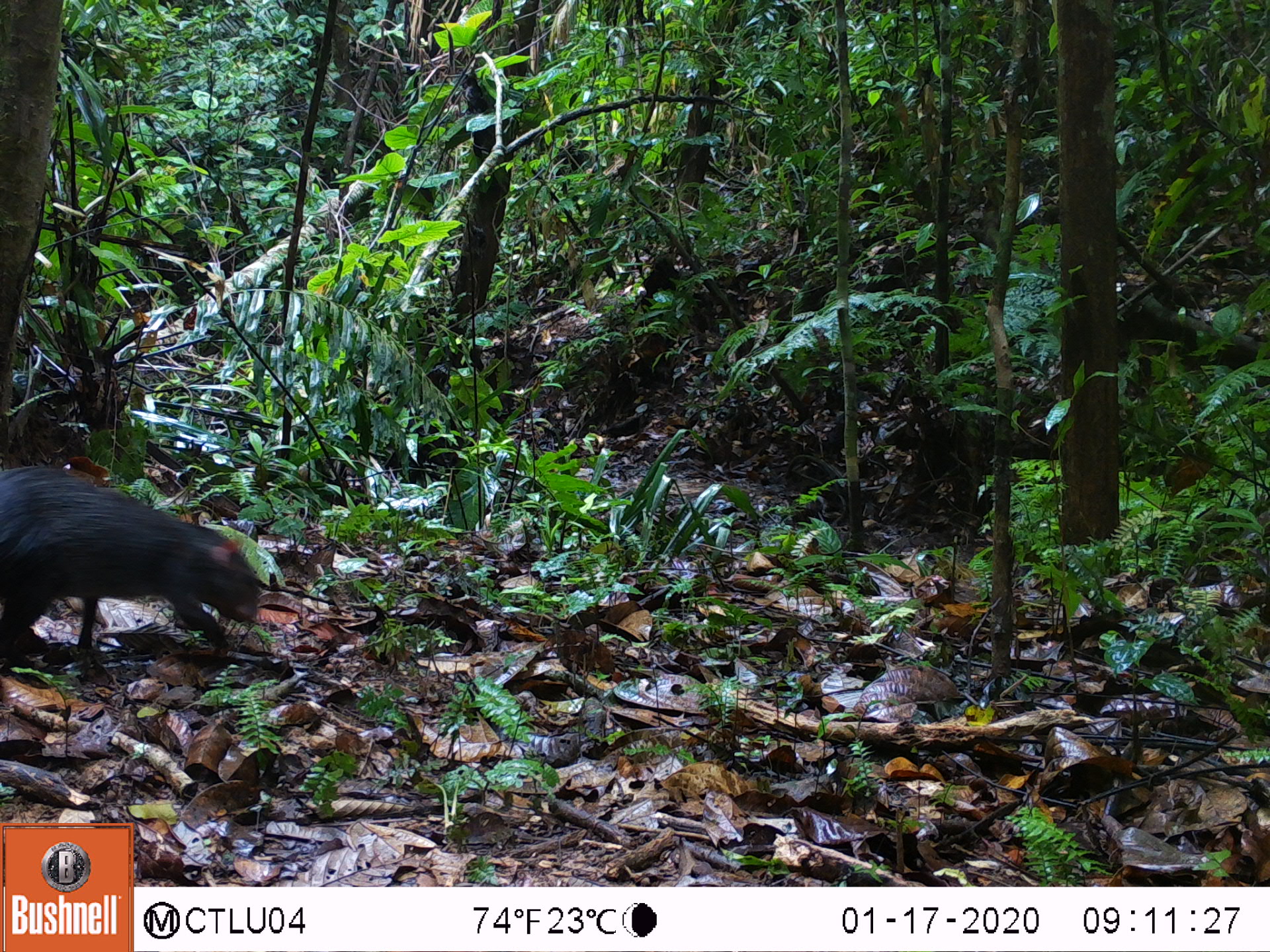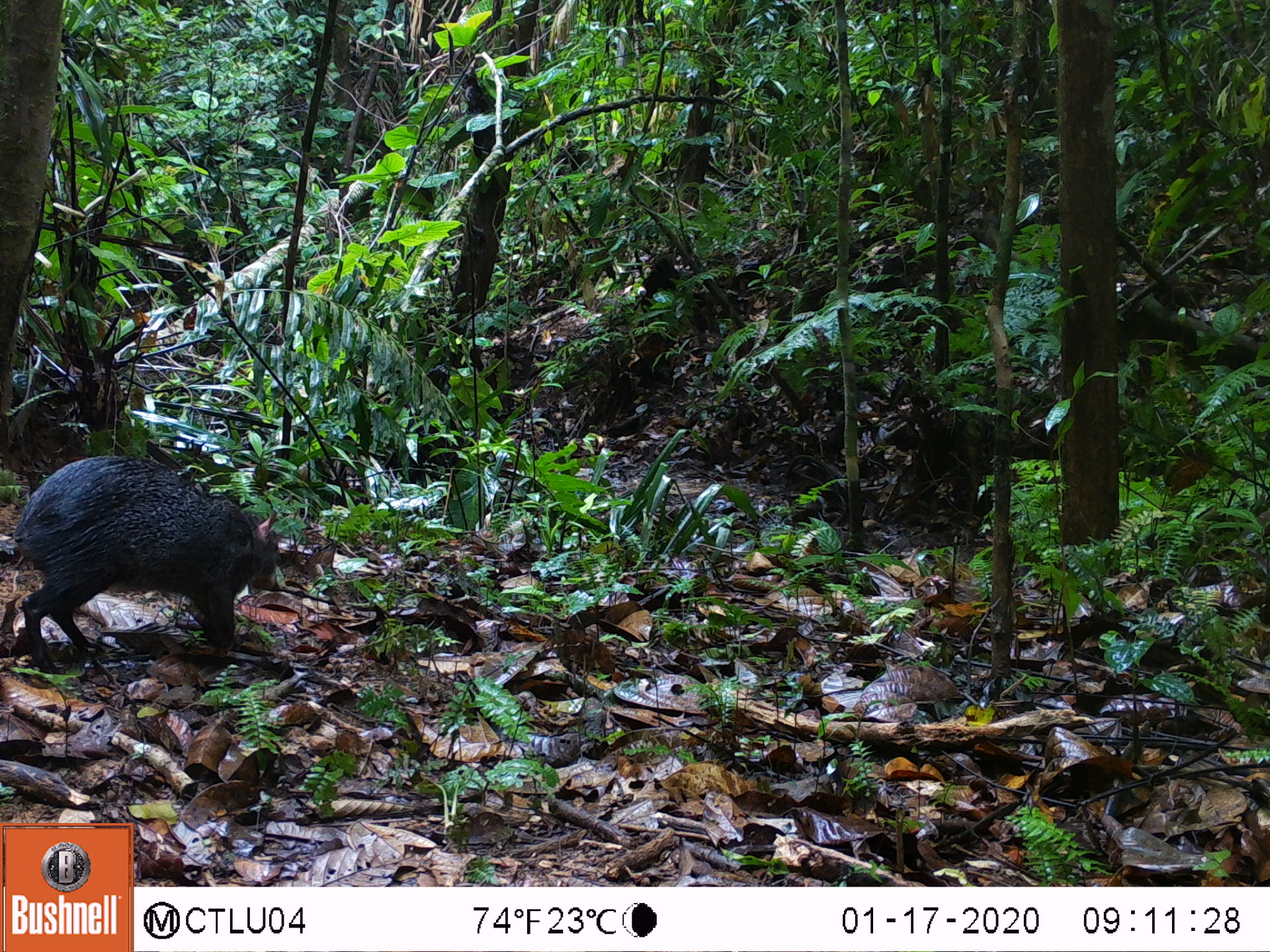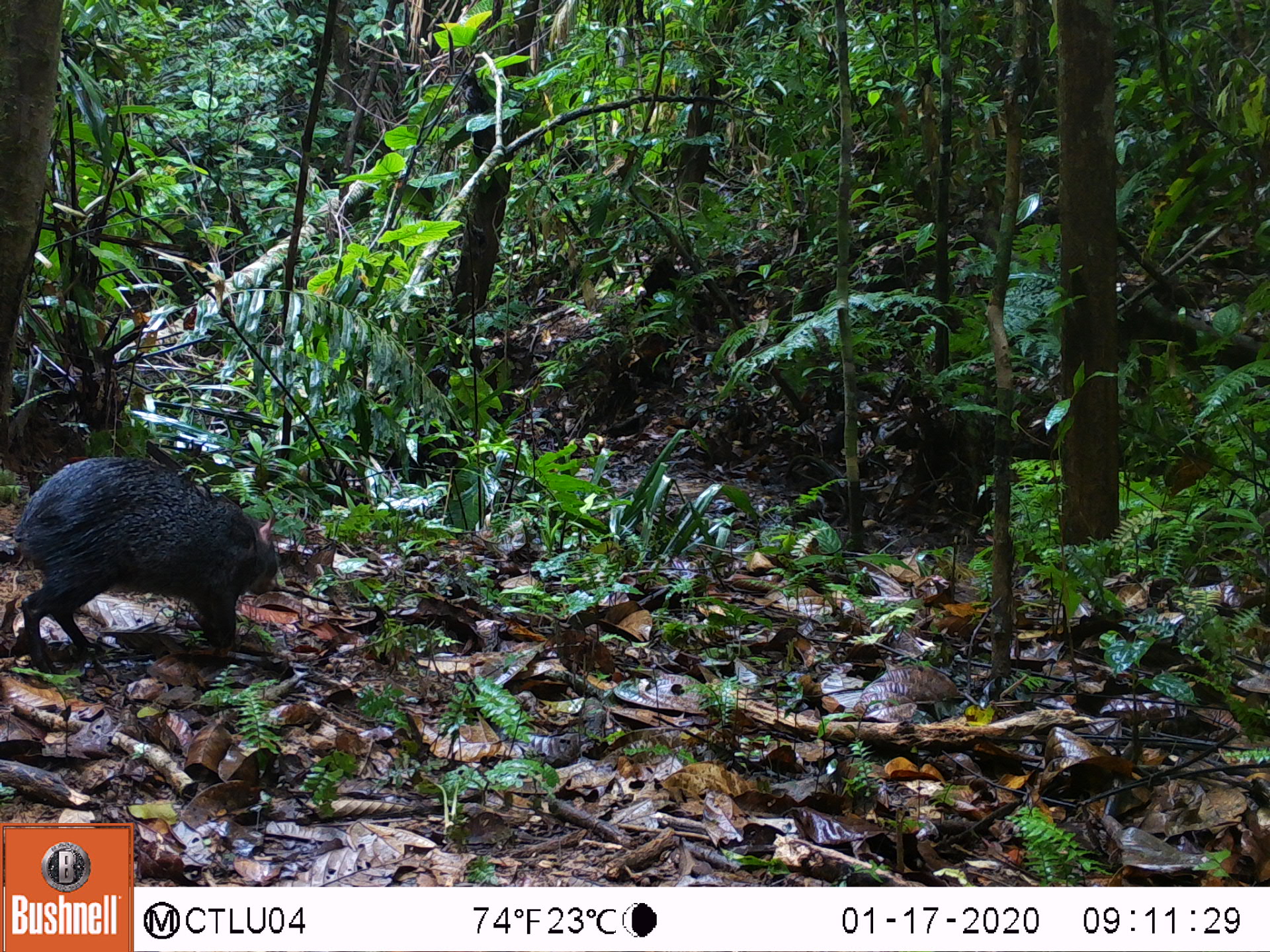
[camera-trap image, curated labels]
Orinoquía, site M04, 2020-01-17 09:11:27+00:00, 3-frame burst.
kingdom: Animalia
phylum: Chordata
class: Mammalia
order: Rodentia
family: Dasyproctidae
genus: Dasyprocta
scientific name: Dasyprocta fuliginosa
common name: black agouti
Black agouti (Dasyprocta fuliginosa).